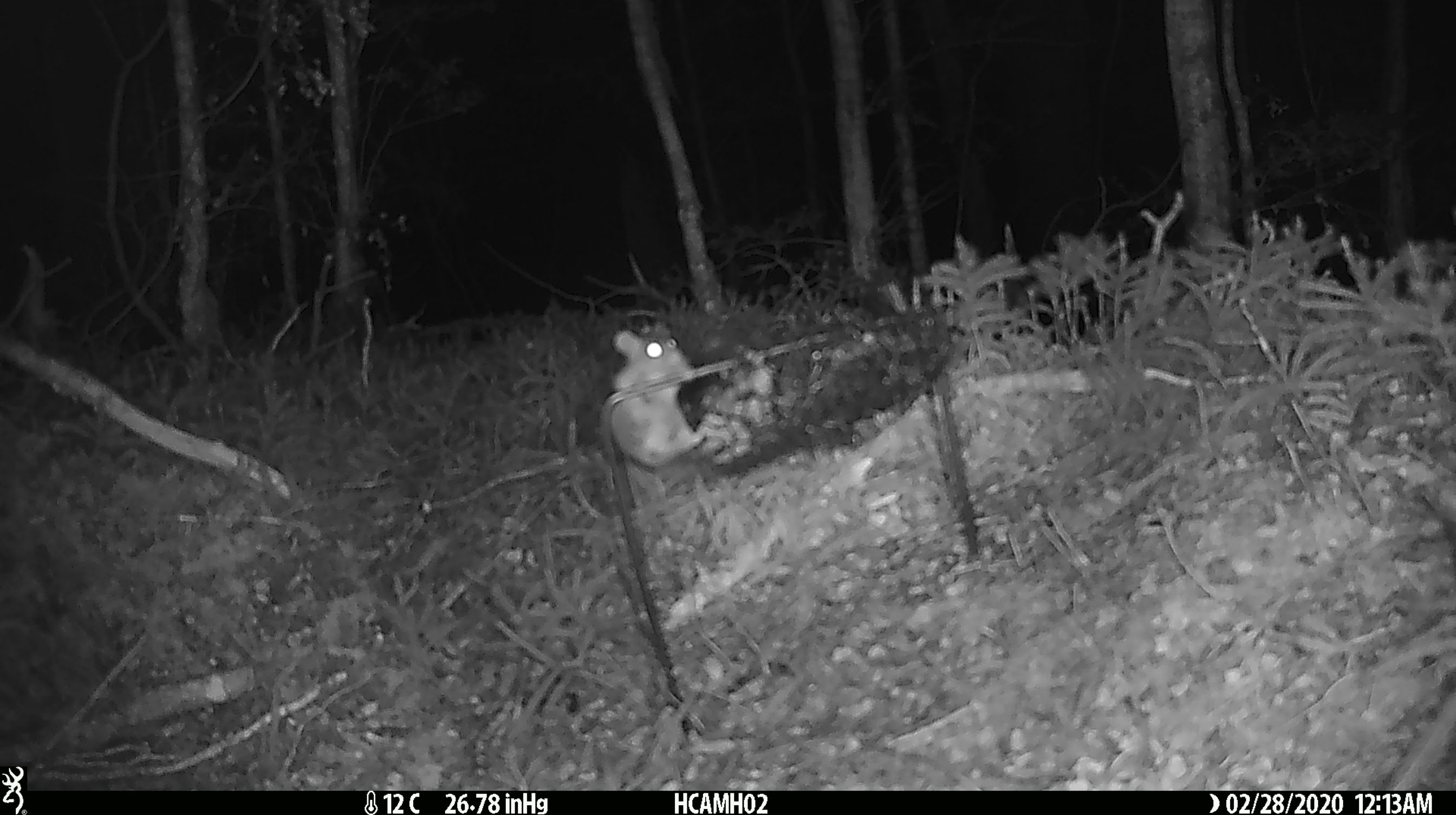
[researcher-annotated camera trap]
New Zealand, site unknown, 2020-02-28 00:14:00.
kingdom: Animalia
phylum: Chordata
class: Mammalia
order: Rodentia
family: Muridae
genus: Mus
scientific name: Mus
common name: mouse